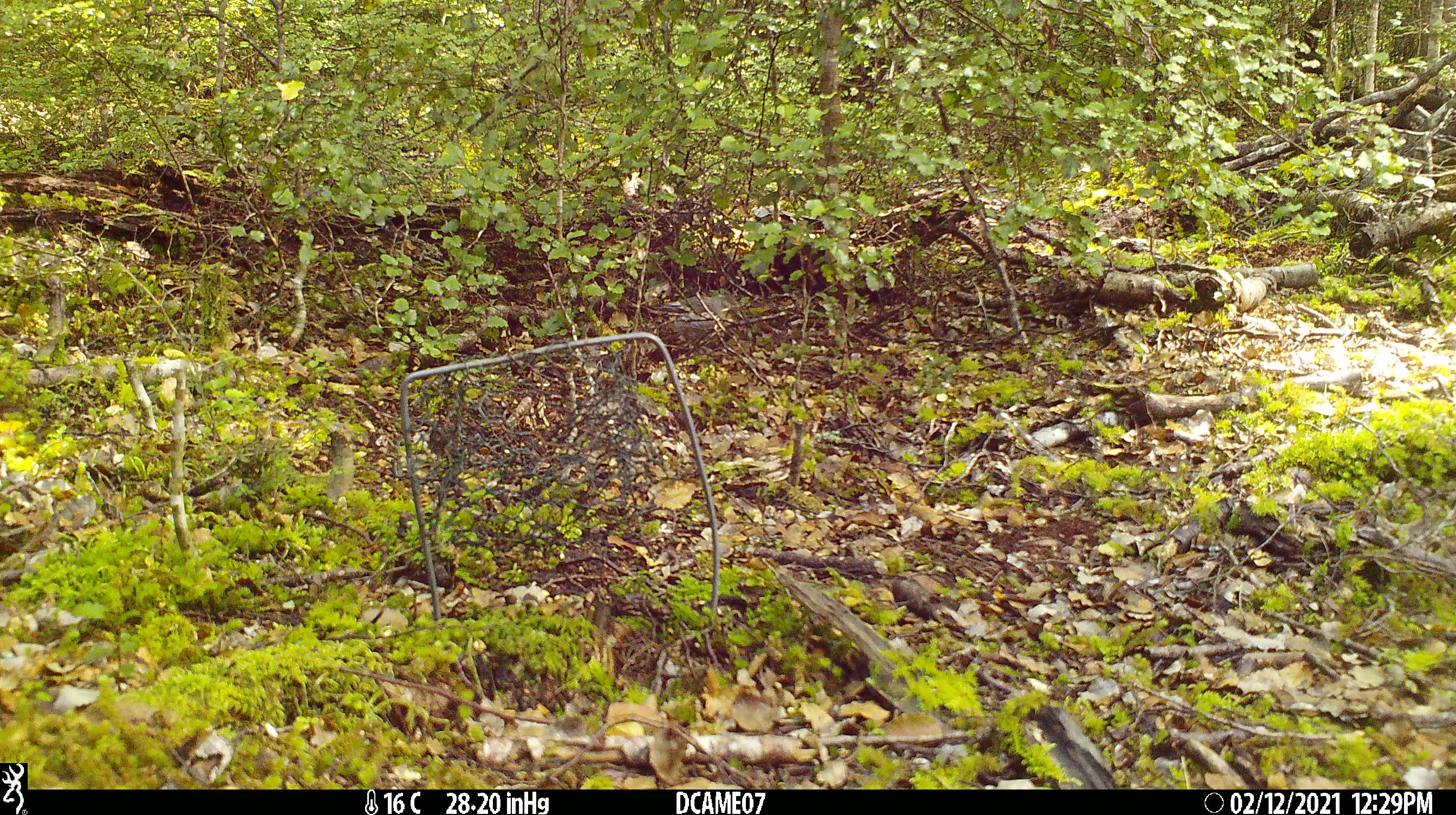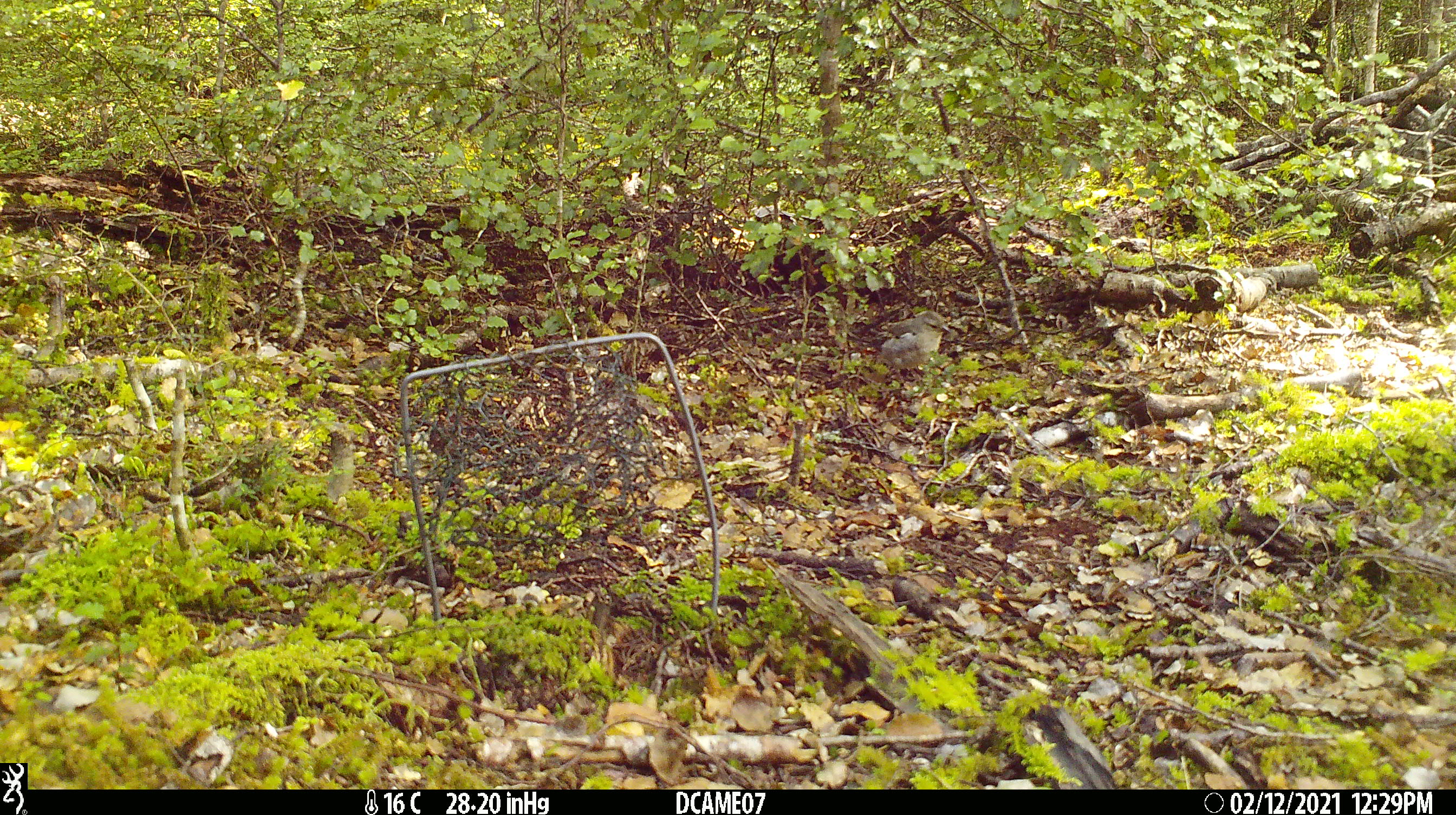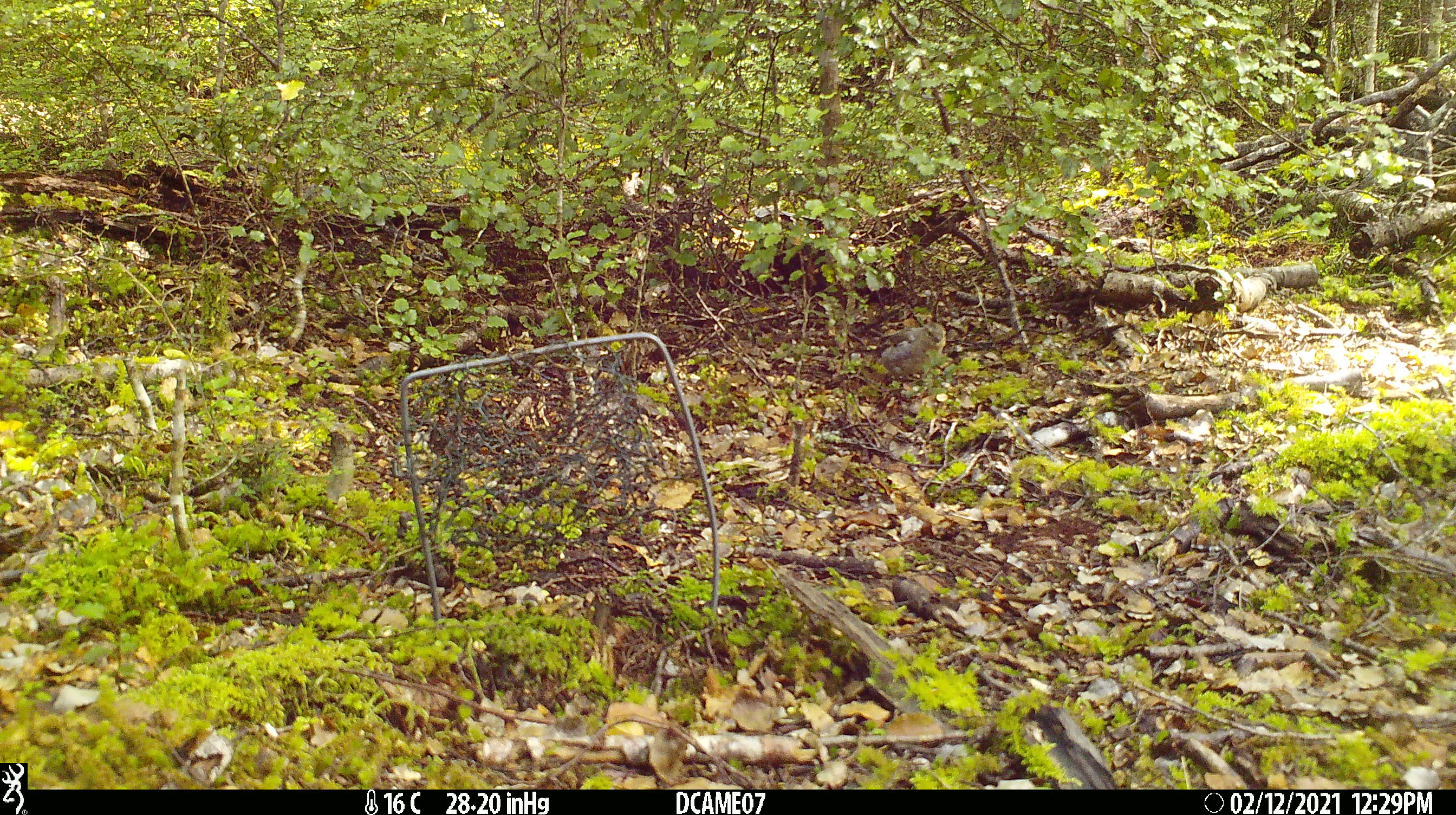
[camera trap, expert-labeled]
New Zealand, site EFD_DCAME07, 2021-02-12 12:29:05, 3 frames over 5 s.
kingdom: Animalia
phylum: Chordata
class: Aves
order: Passeriformes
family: Fringillidae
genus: Fringilla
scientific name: Fringilla coelebs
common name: common chaffinch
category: chaffinch